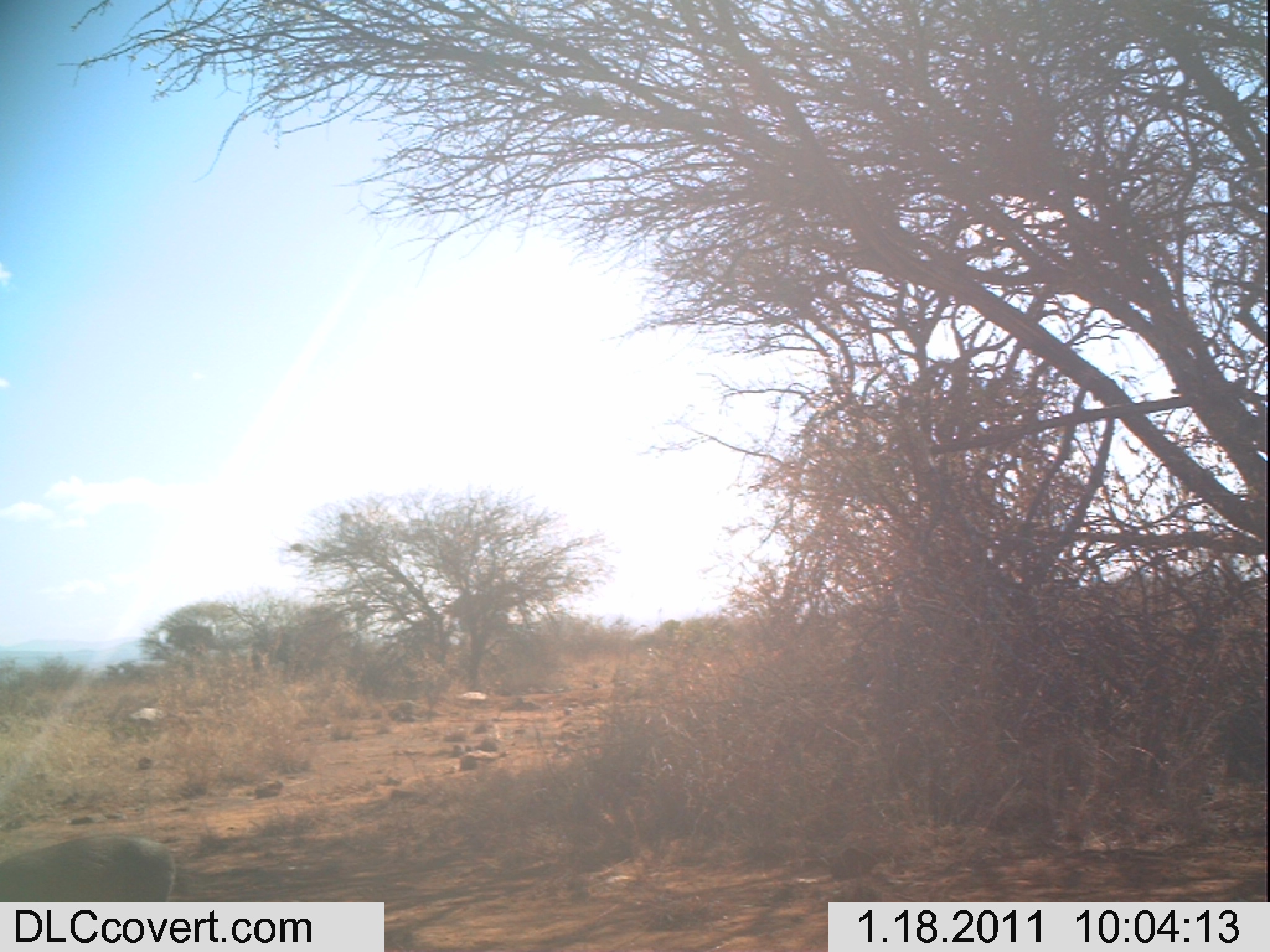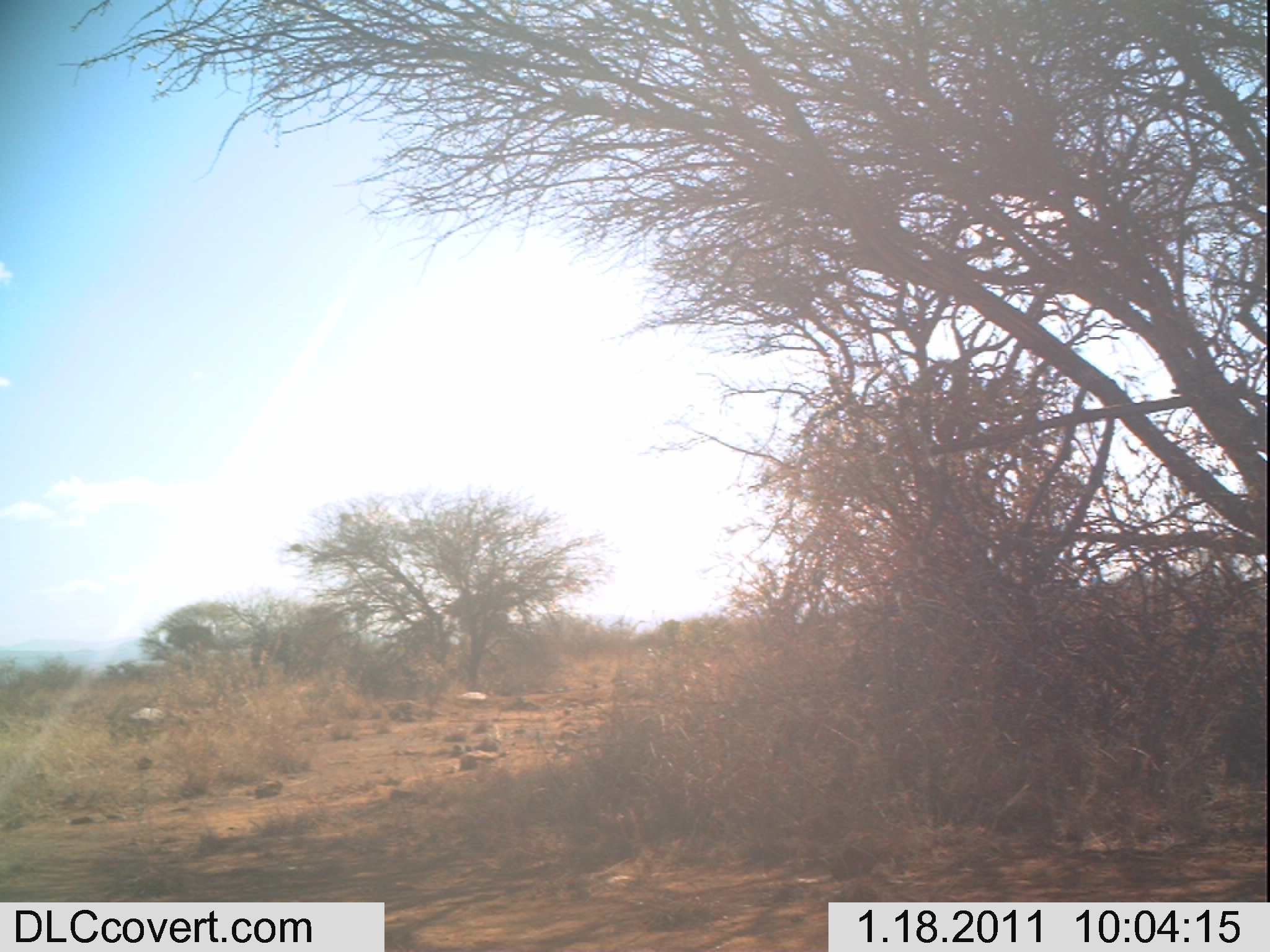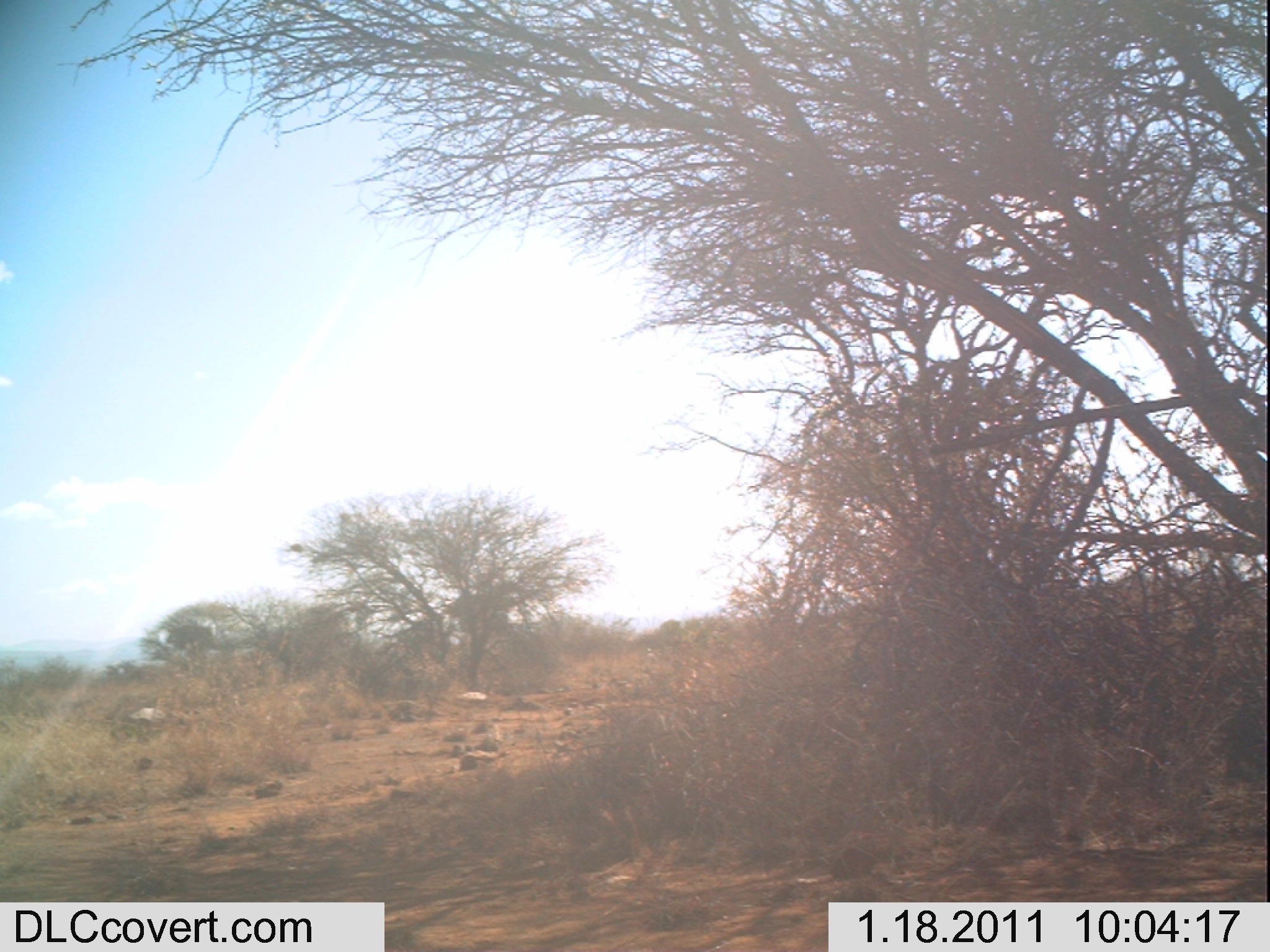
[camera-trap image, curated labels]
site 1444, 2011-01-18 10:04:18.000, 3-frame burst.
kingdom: Animalia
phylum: Chordata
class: Mammalia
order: Artiodactyla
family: Bovidae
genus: Madoqua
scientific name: Madoqua guentheri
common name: günther's dik-dik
Madoqua guentheri (günther's dik-dik), count 1.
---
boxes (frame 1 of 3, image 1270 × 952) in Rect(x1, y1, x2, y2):
madoqua guentheri: Rect(0, 830, 178, 901)